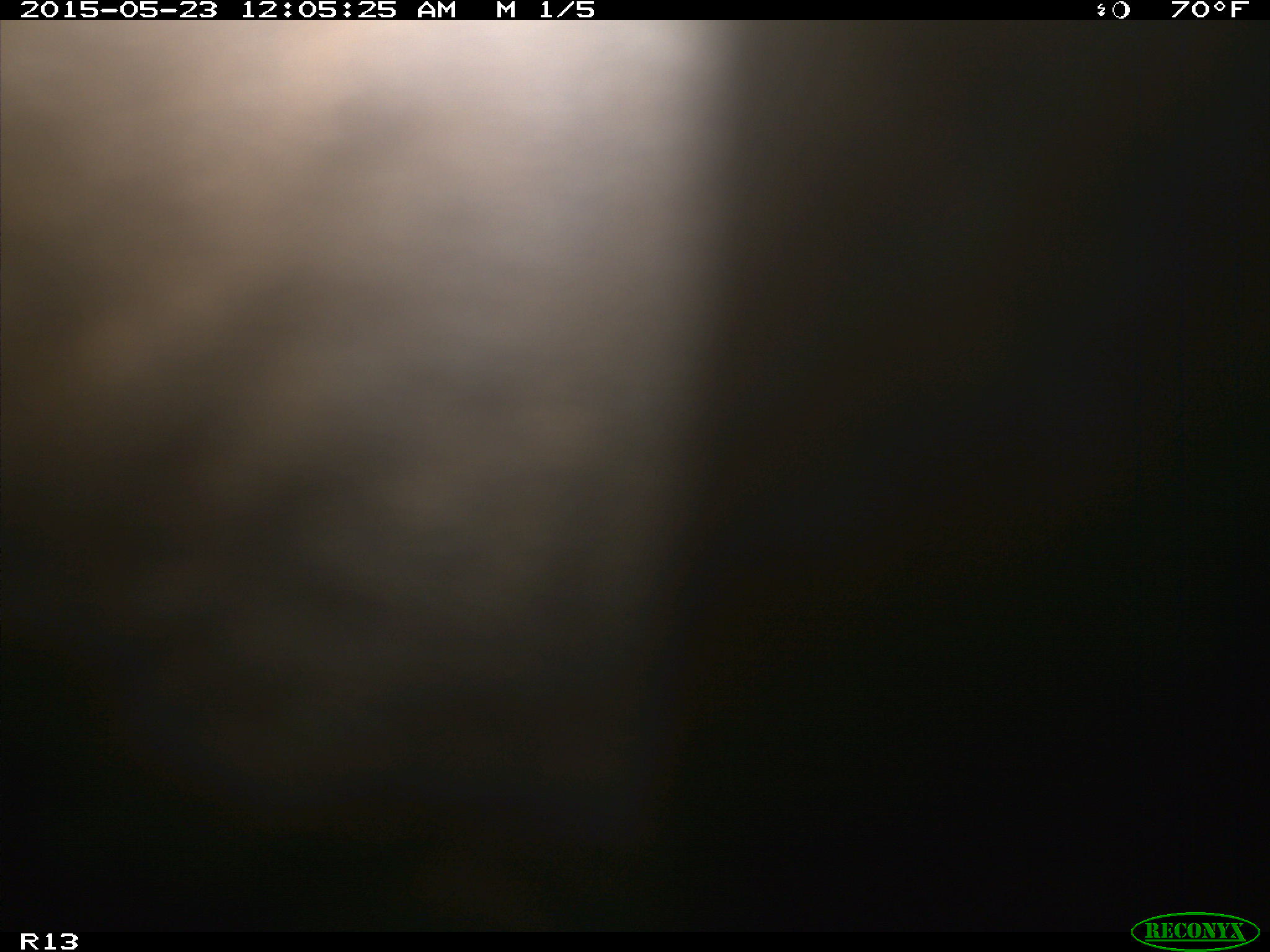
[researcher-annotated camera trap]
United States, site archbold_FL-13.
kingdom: Animalia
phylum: Chordata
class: Mammalia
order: Artiodactyla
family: Bovidae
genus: Bos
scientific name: Bos taurus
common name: domestic cow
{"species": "Bos taurus (domestic cow)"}